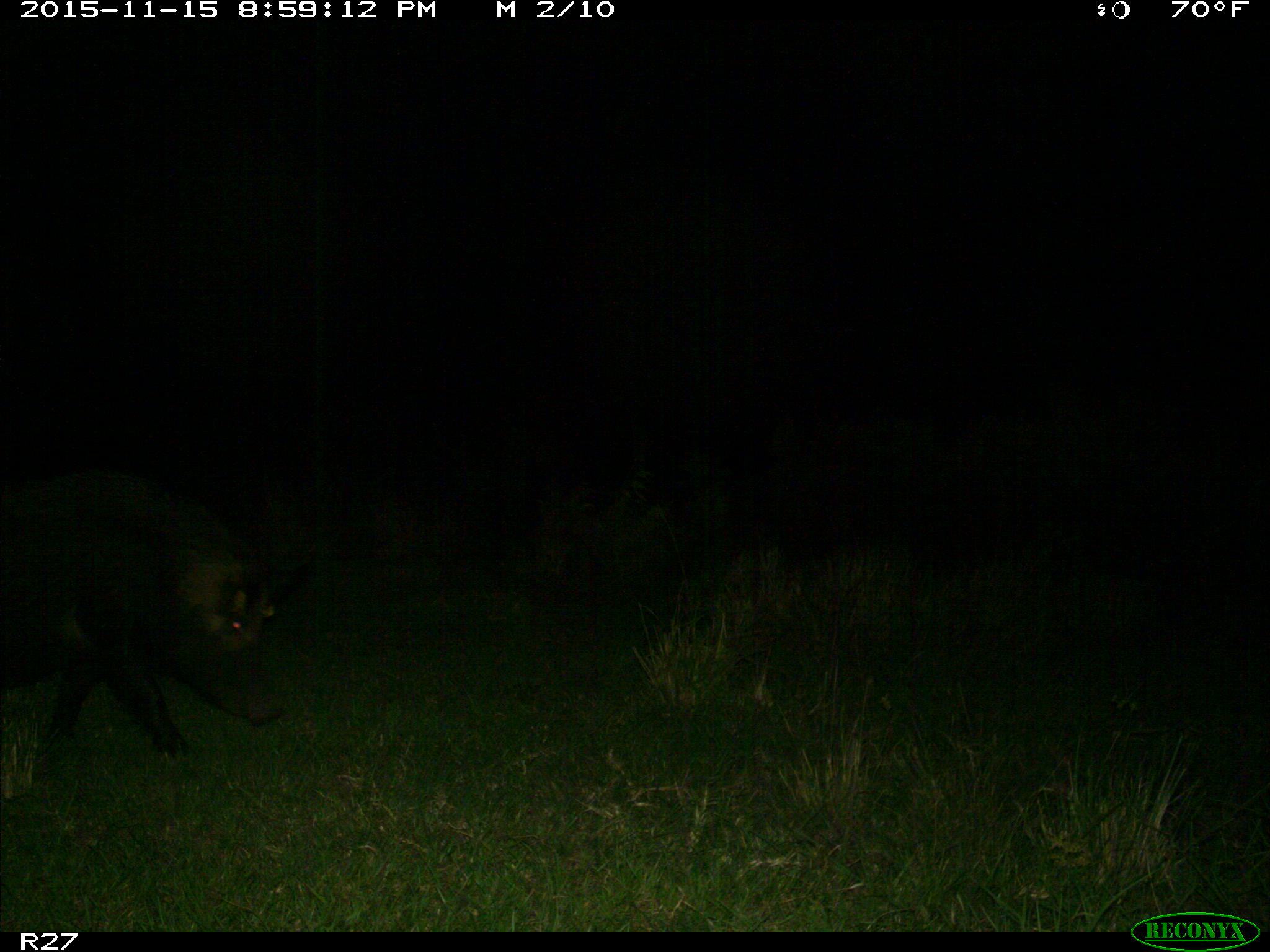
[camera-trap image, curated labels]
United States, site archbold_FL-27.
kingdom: Animalia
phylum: Chordata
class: Mammalia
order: Artiodactyla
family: Suidae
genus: Sus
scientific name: Sus scrofa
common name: wild boar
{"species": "Sus scrofa (wild boar)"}